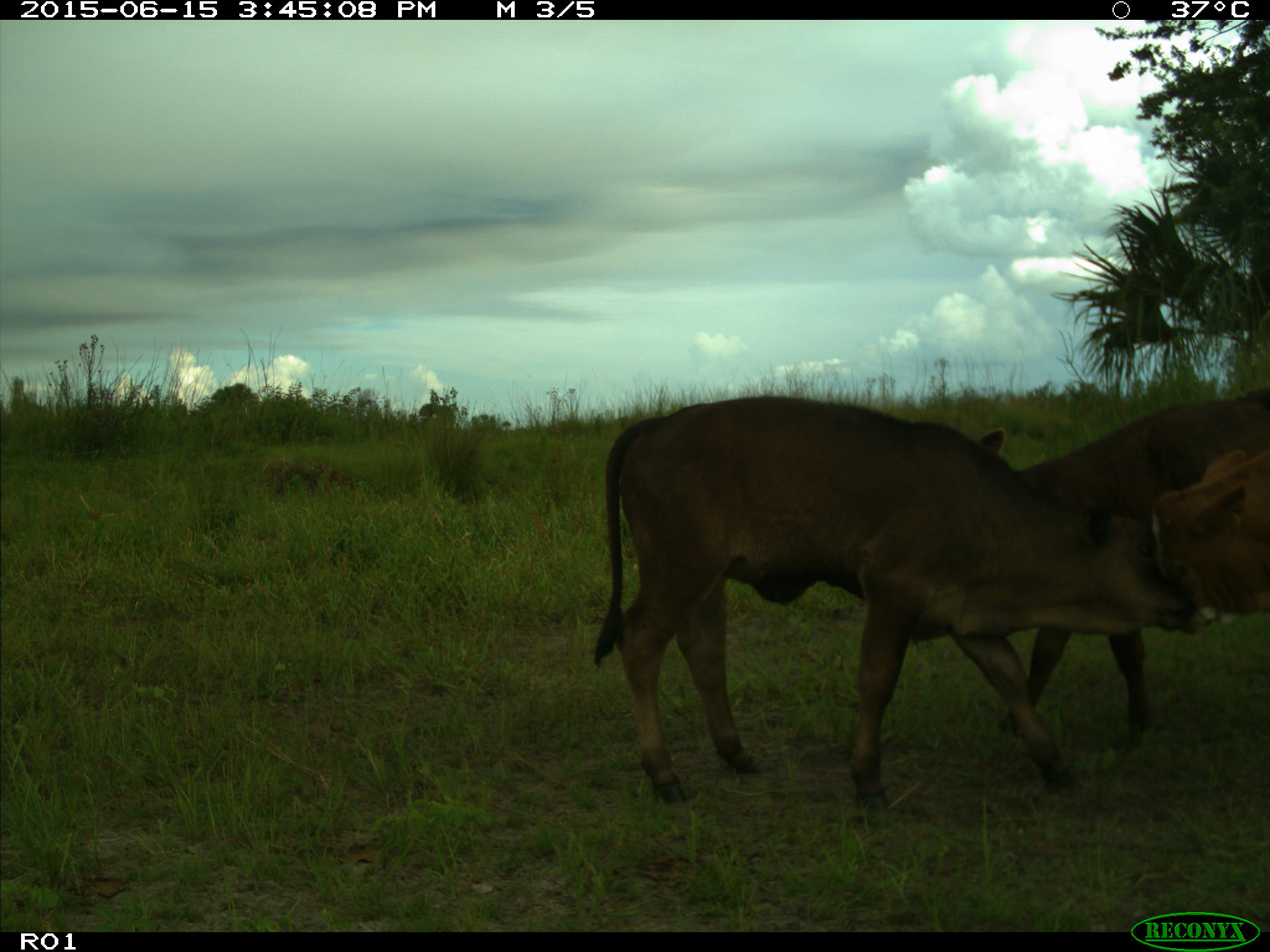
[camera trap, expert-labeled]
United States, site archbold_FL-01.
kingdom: Animalia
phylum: Chordata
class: Mammalia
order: Artiodactyla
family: Bovidae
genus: Bos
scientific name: Bos taurus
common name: domestic cow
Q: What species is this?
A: Bos taurus (domestic cow).